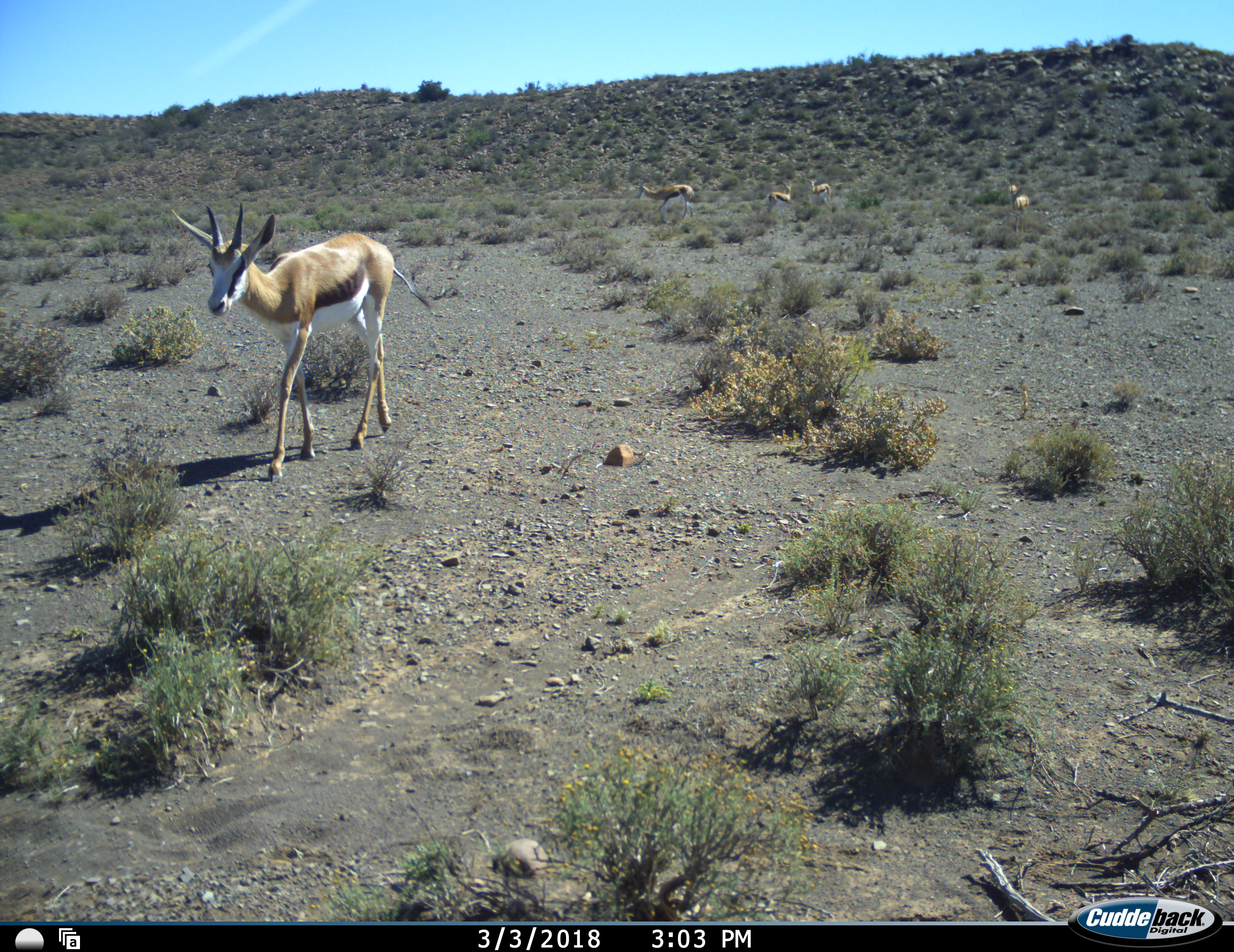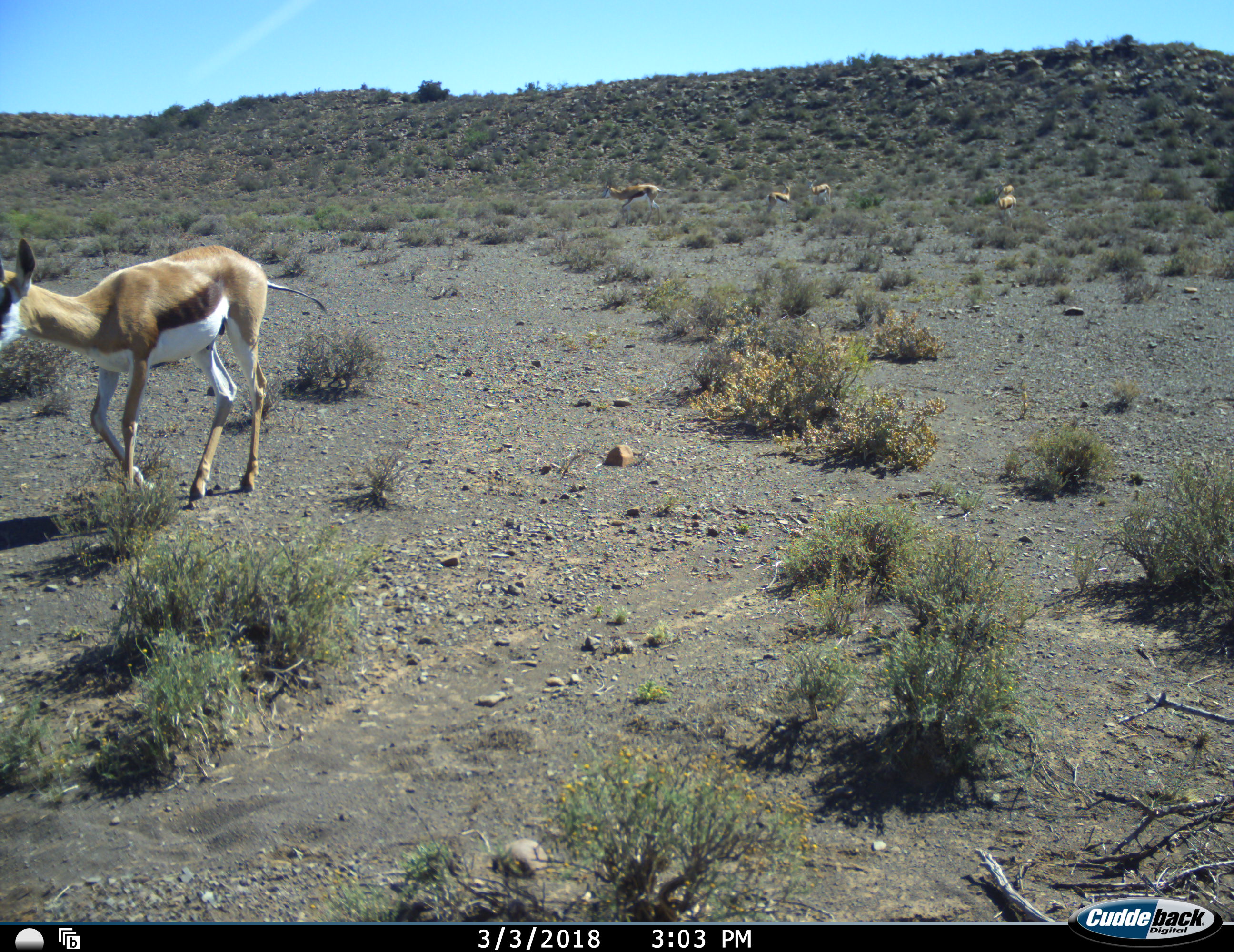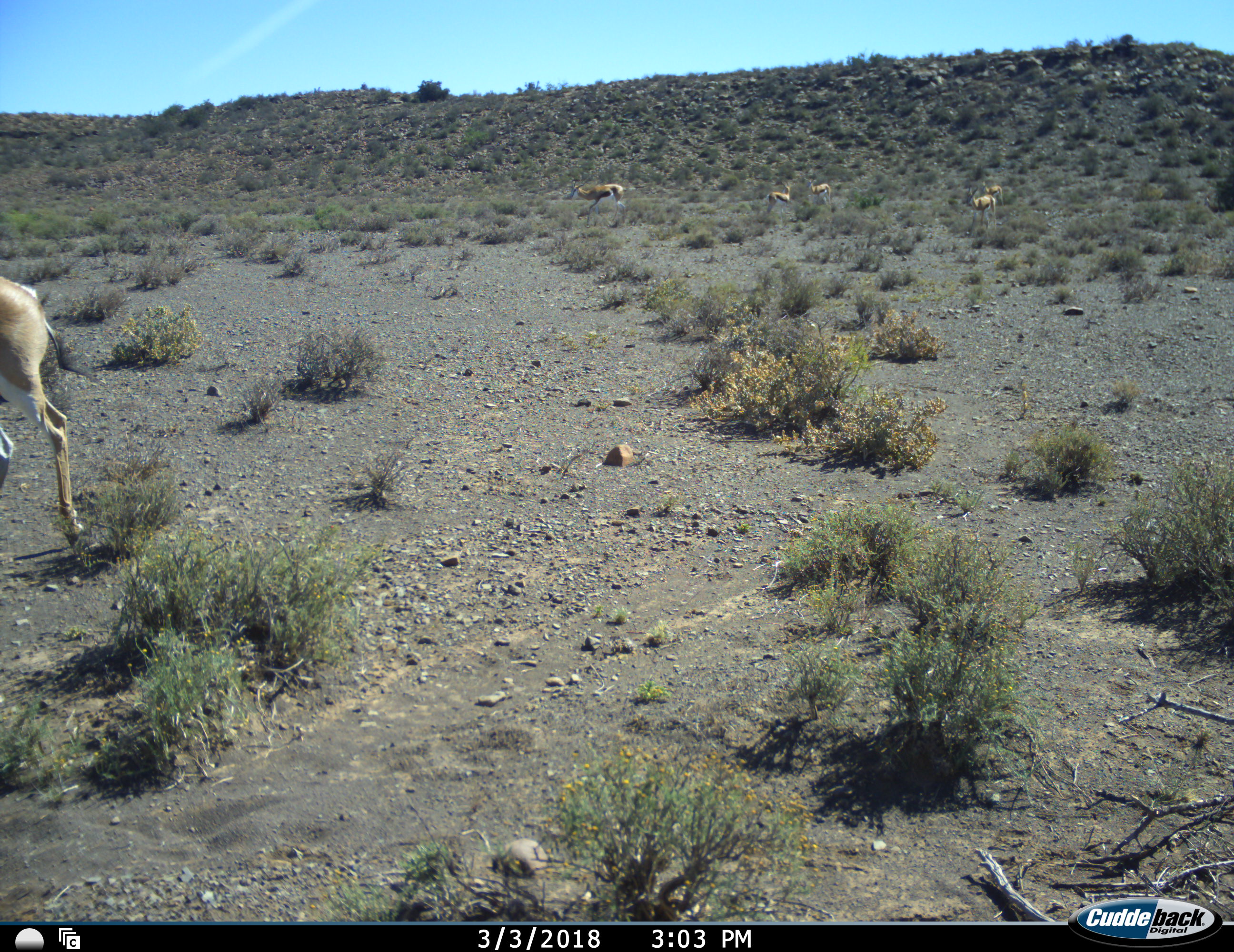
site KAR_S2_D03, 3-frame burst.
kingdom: Animalia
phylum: Chordata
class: Mammalia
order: Artiodactyla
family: Bovidae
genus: Antidorcas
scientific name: Antidorcas marsupialis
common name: springbok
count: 6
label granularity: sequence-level